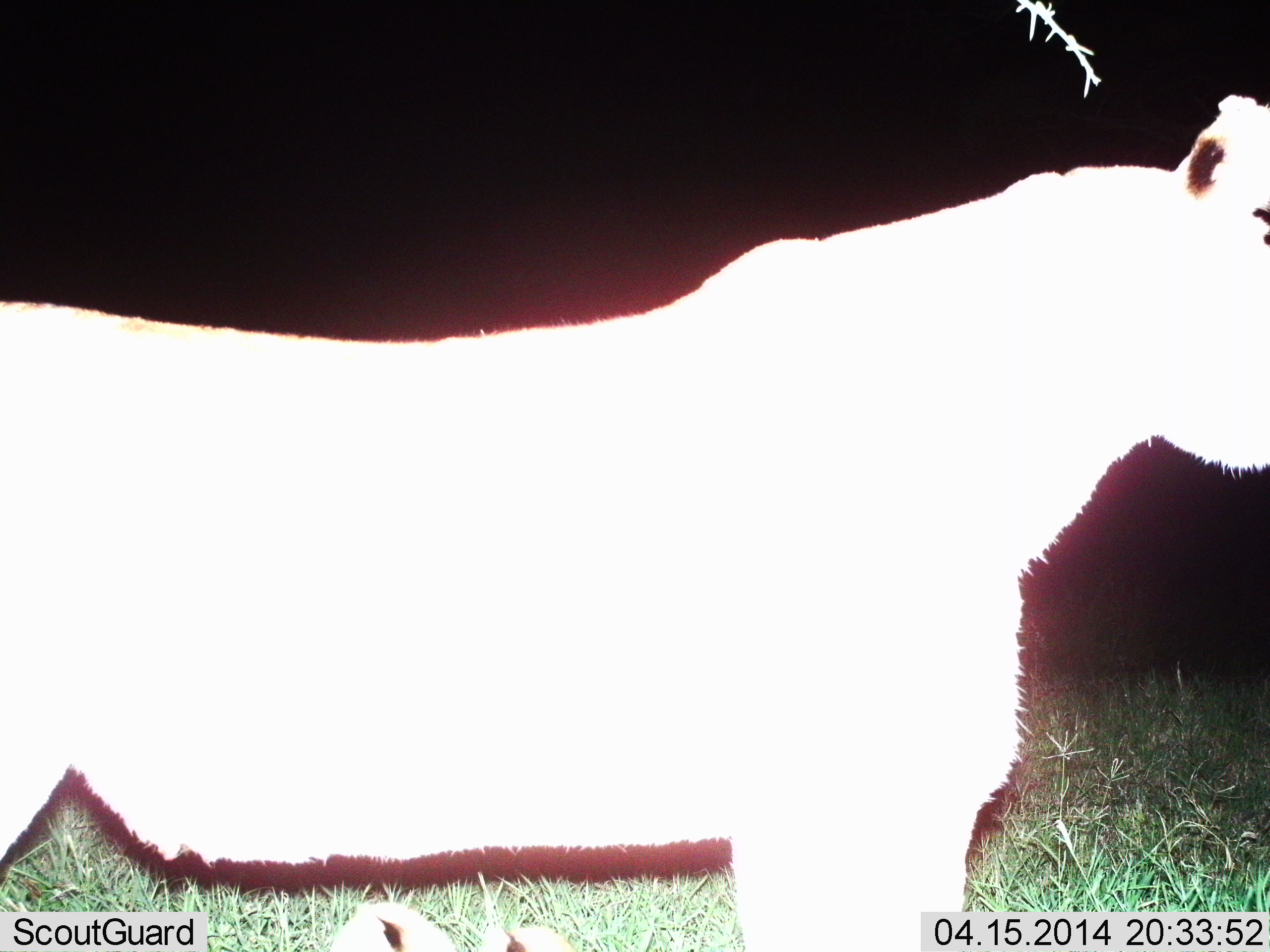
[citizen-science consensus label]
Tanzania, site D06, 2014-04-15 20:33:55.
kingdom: Animalia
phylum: Chordata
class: Mammalia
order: Carnivora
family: Felidae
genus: Panthera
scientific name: Panthera leo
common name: lion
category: lionfemale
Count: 1.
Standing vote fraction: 100%.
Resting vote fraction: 0%.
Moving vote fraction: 0%.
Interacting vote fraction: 0%.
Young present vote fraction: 0%.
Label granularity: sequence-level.